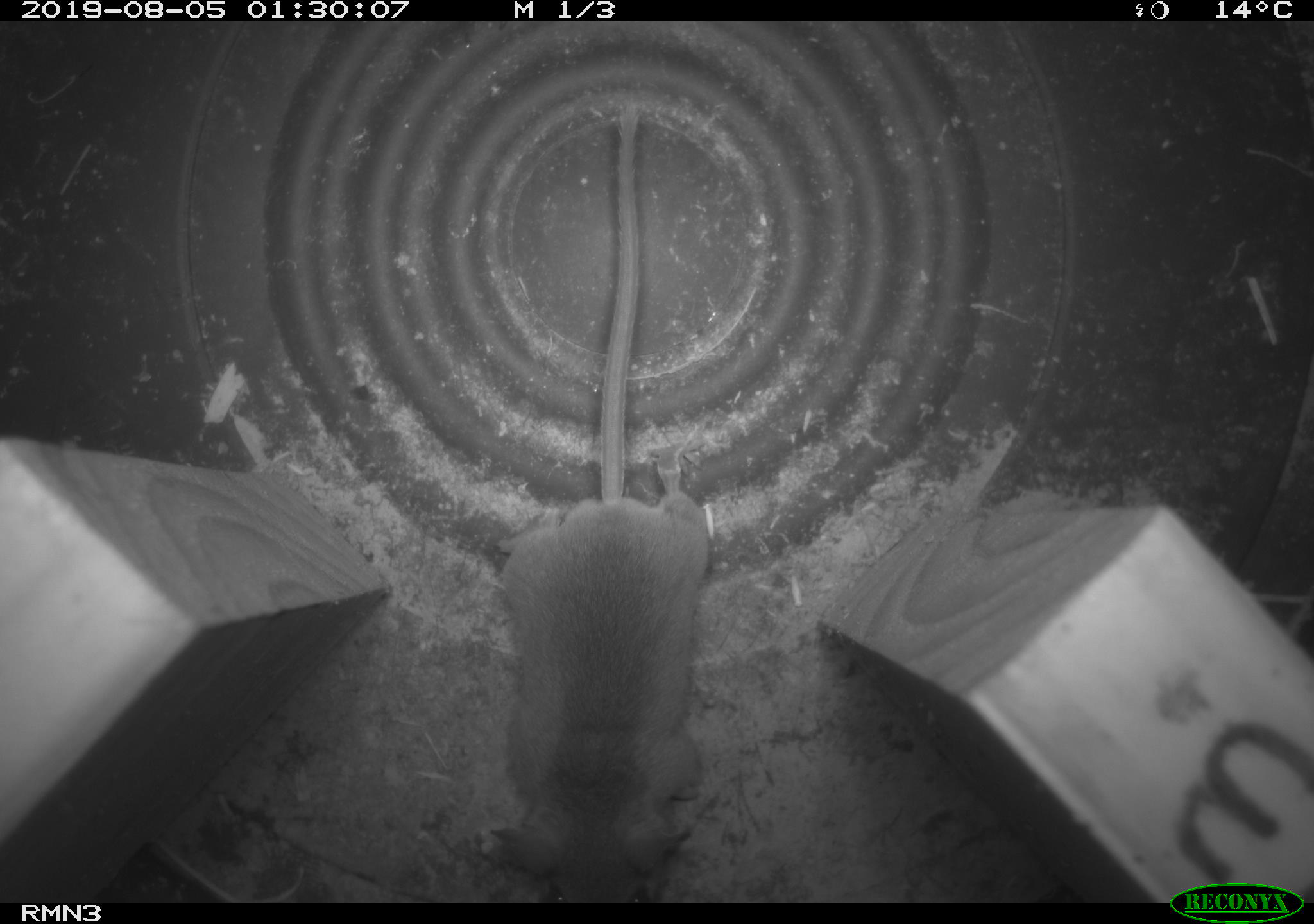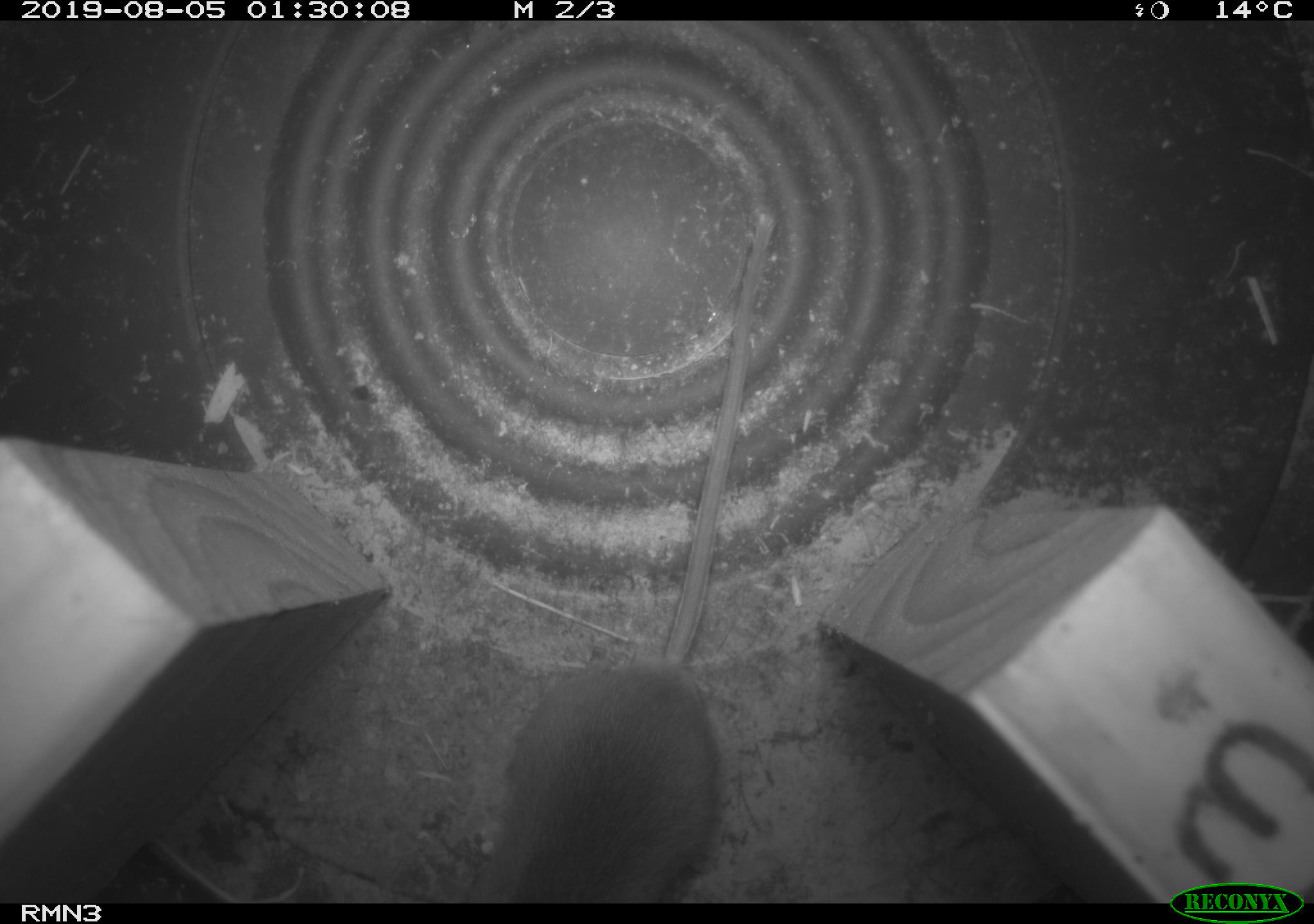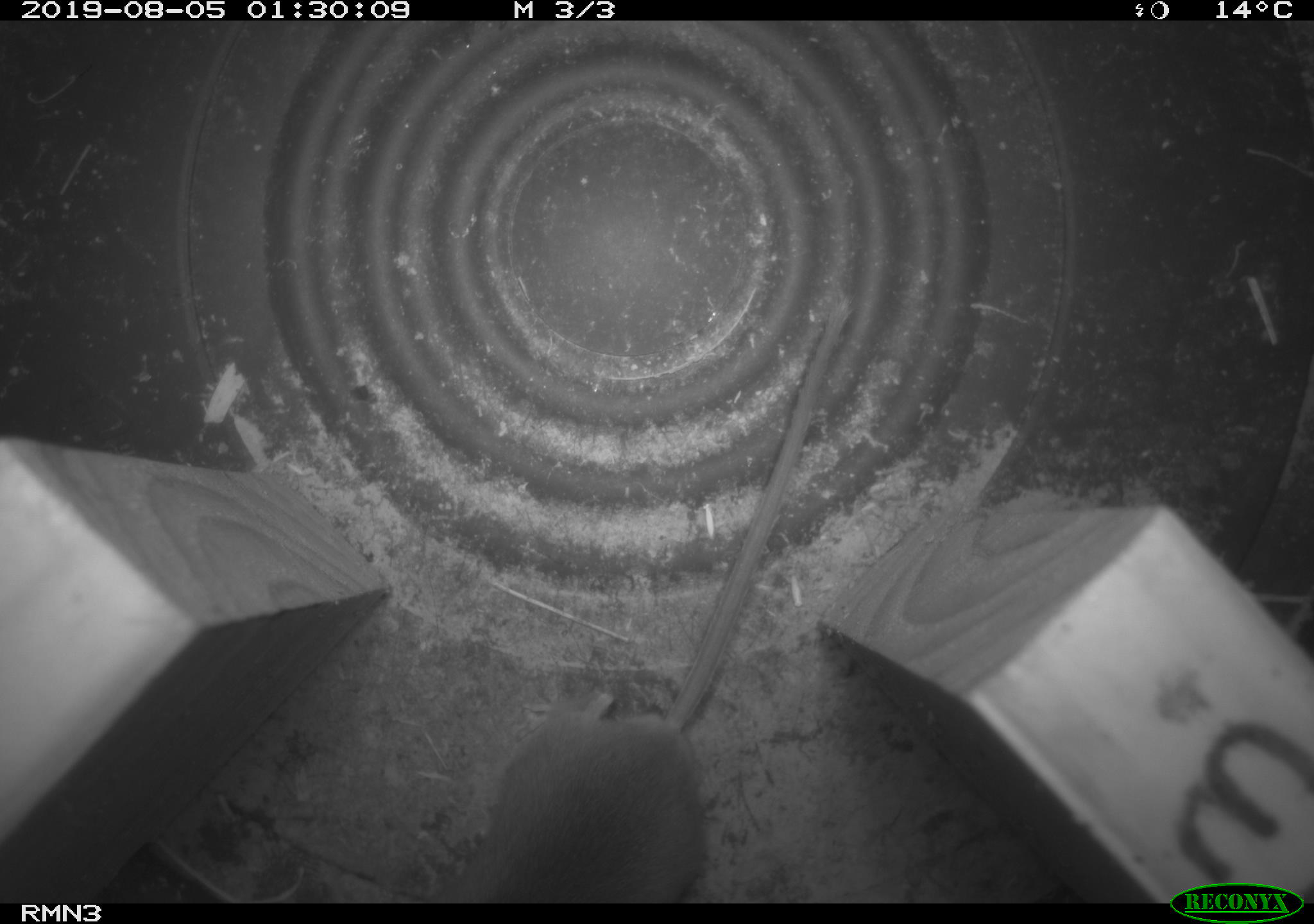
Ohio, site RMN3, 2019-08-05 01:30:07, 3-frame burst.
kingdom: Animalia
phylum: Chordata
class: Mammalia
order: Rodentia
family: Cricetidae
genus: Peromyscus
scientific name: Peromyscus leucopus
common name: white-footed mouse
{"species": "white-footed mouse (Peromyscus leucopus)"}